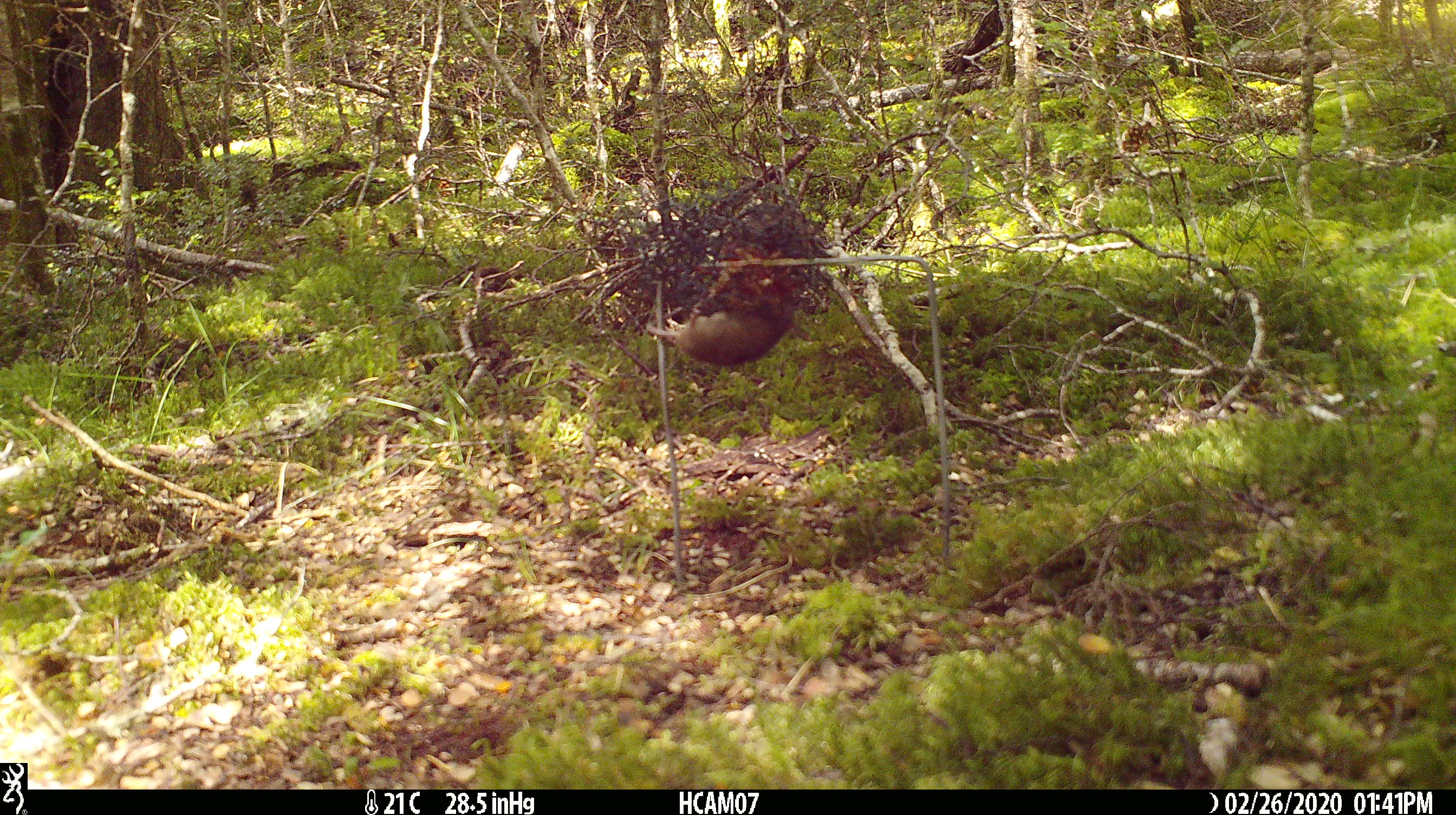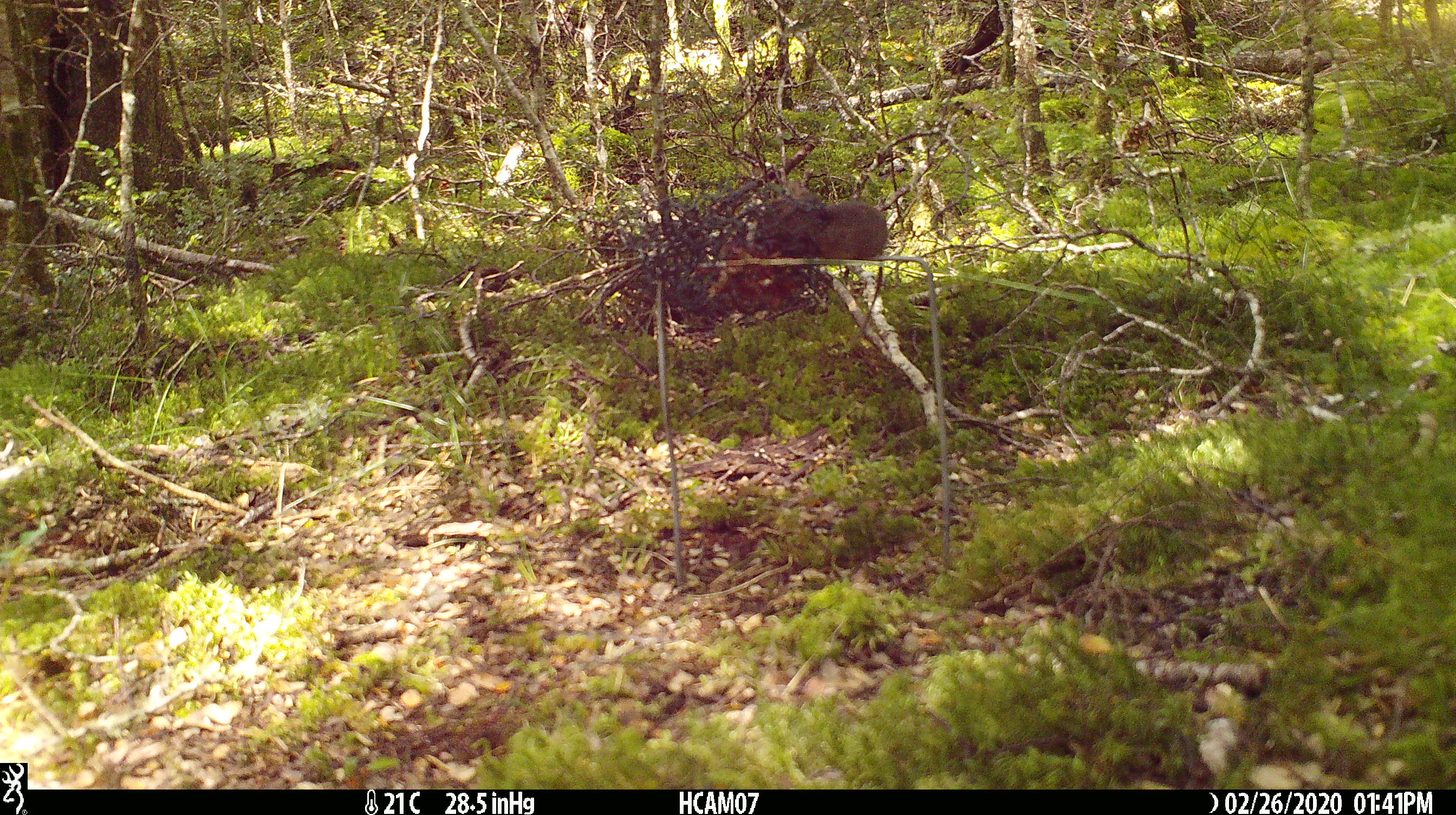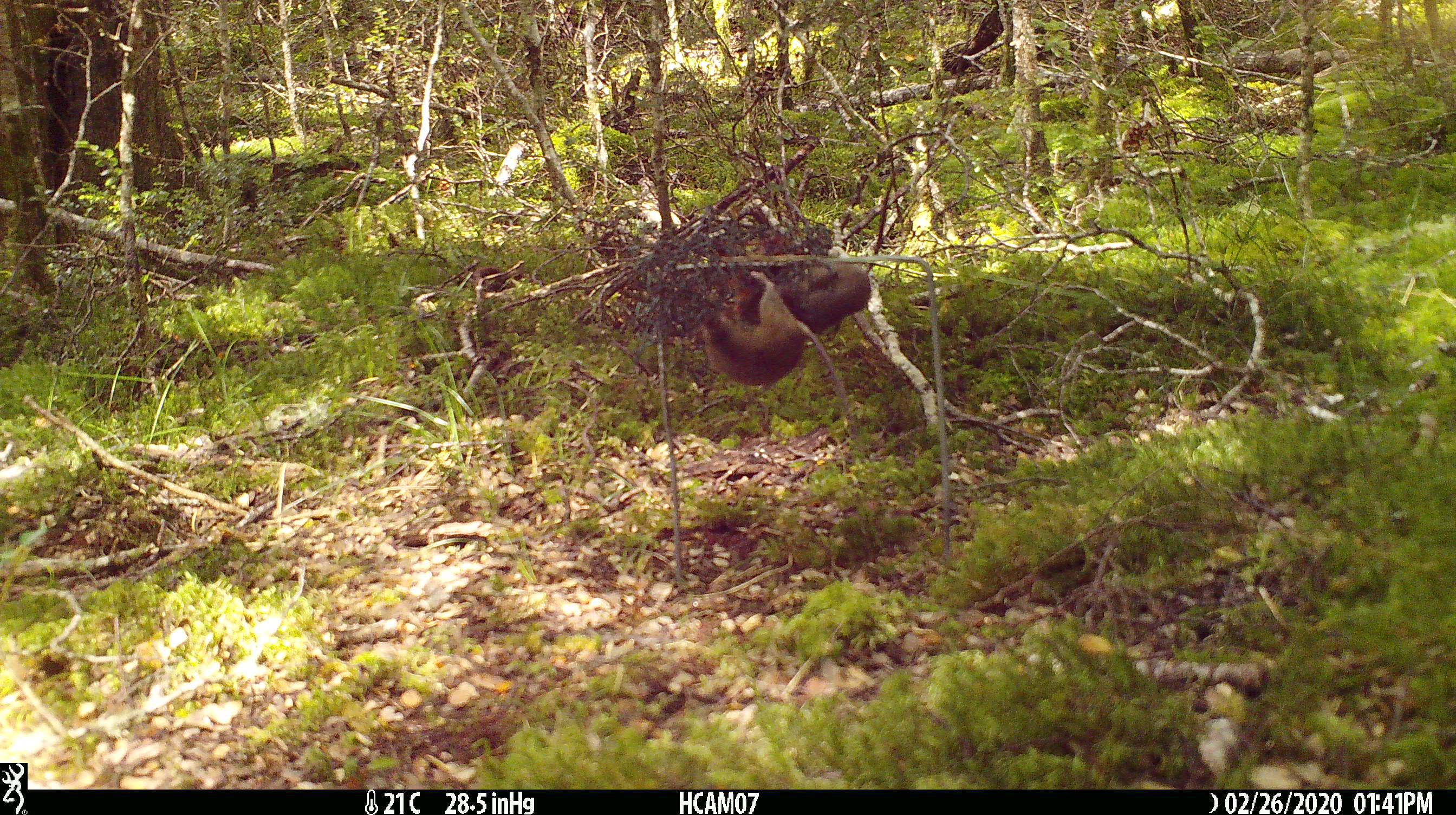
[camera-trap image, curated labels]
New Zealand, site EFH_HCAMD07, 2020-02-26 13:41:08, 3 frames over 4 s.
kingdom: Animalia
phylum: Chordata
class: Mammalia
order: Rodentia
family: Muridae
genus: Mus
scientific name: Mus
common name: mouse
Mouse (Mus).